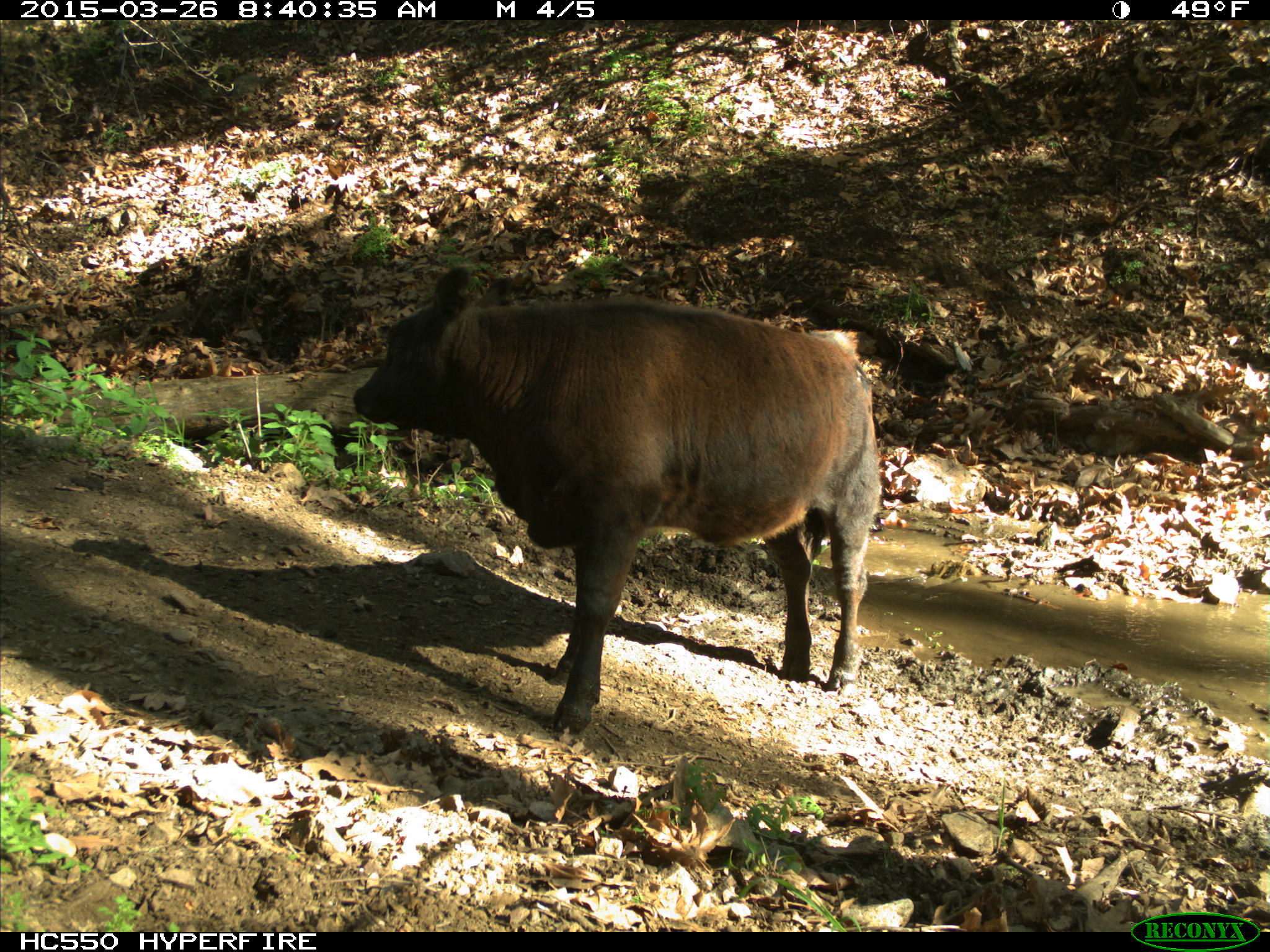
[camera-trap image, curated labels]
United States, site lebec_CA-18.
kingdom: Animalia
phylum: Chordata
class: Mammalia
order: Artiodactyla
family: Bovidae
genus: Bos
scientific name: Bos taurus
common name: domestic cow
Bos taurus (domestic cow).